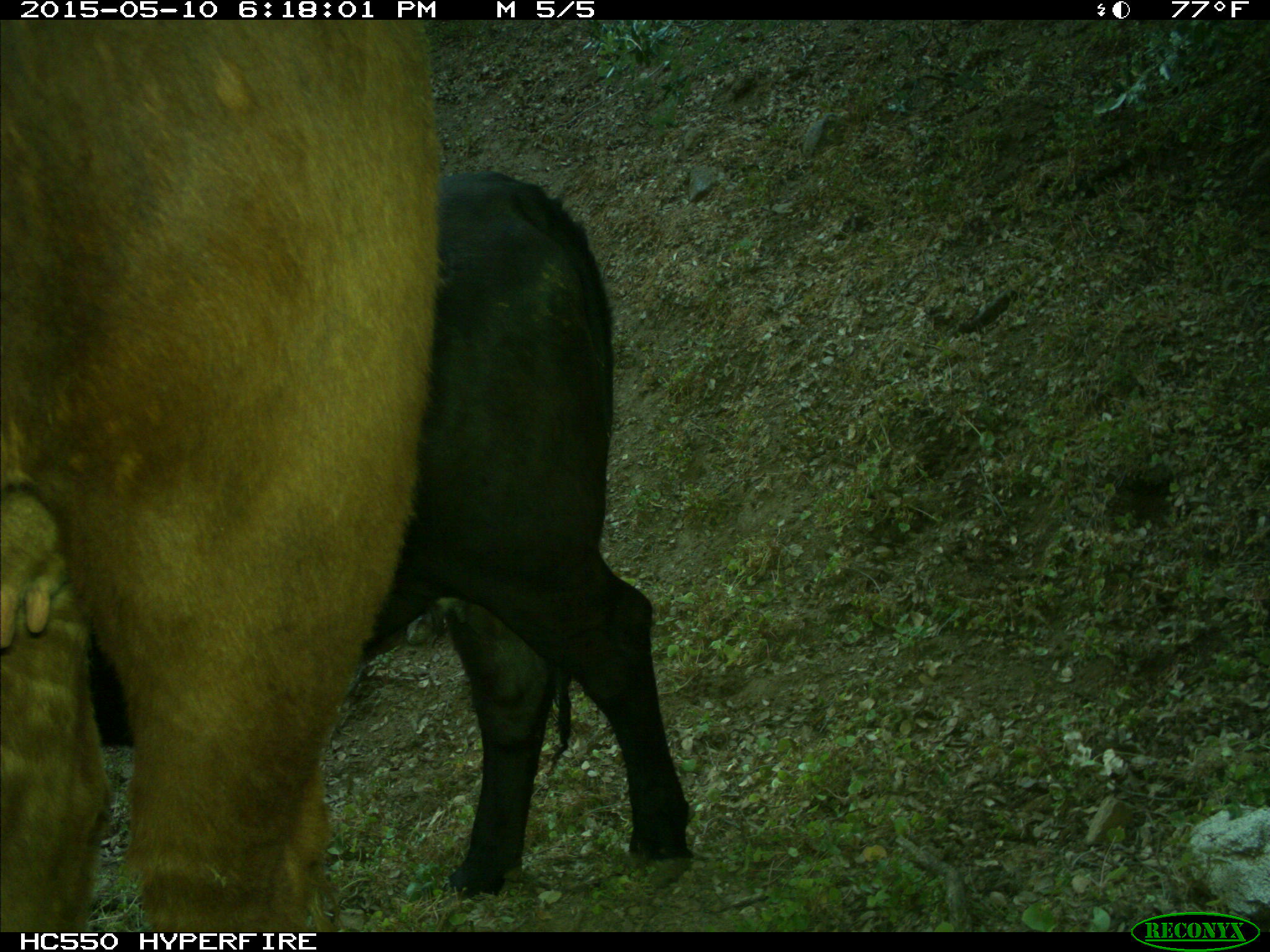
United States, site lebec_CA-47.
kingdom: Animalia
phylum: Chordata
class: Mammalia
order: Artiodactyla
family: Bovidae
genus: Bos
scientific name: Bos taurus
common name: domestic cow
Bos taurus (domestic cow).